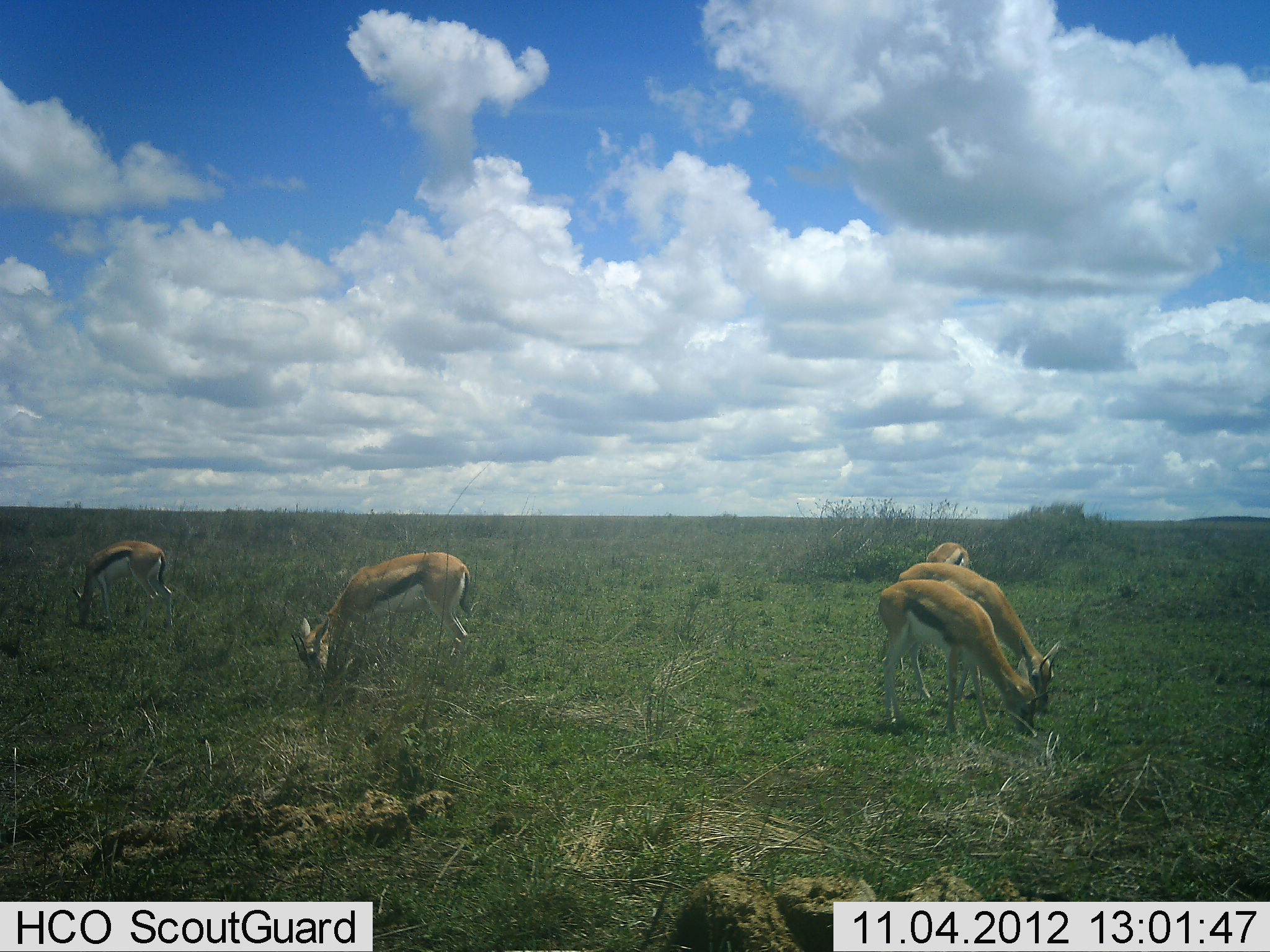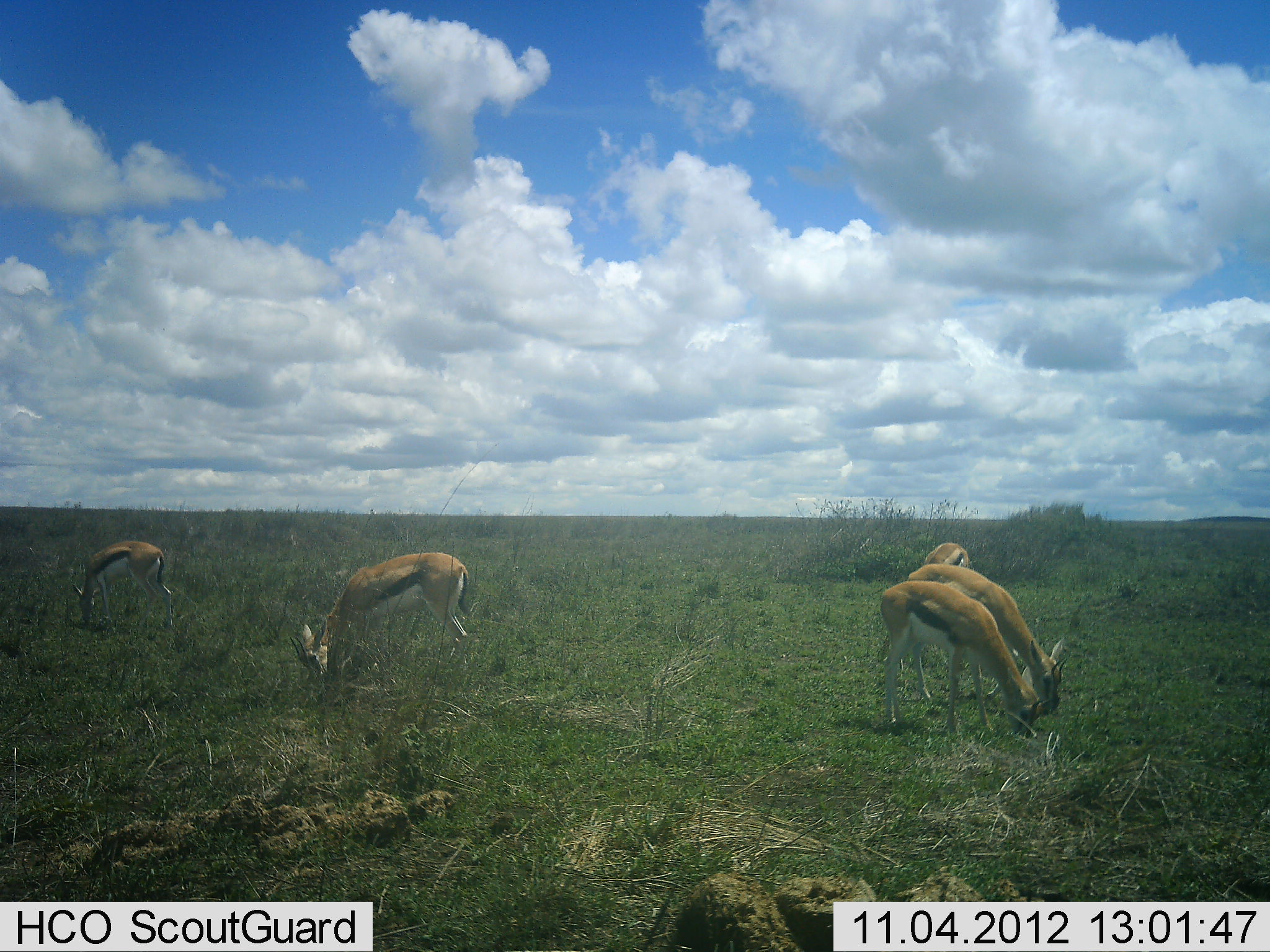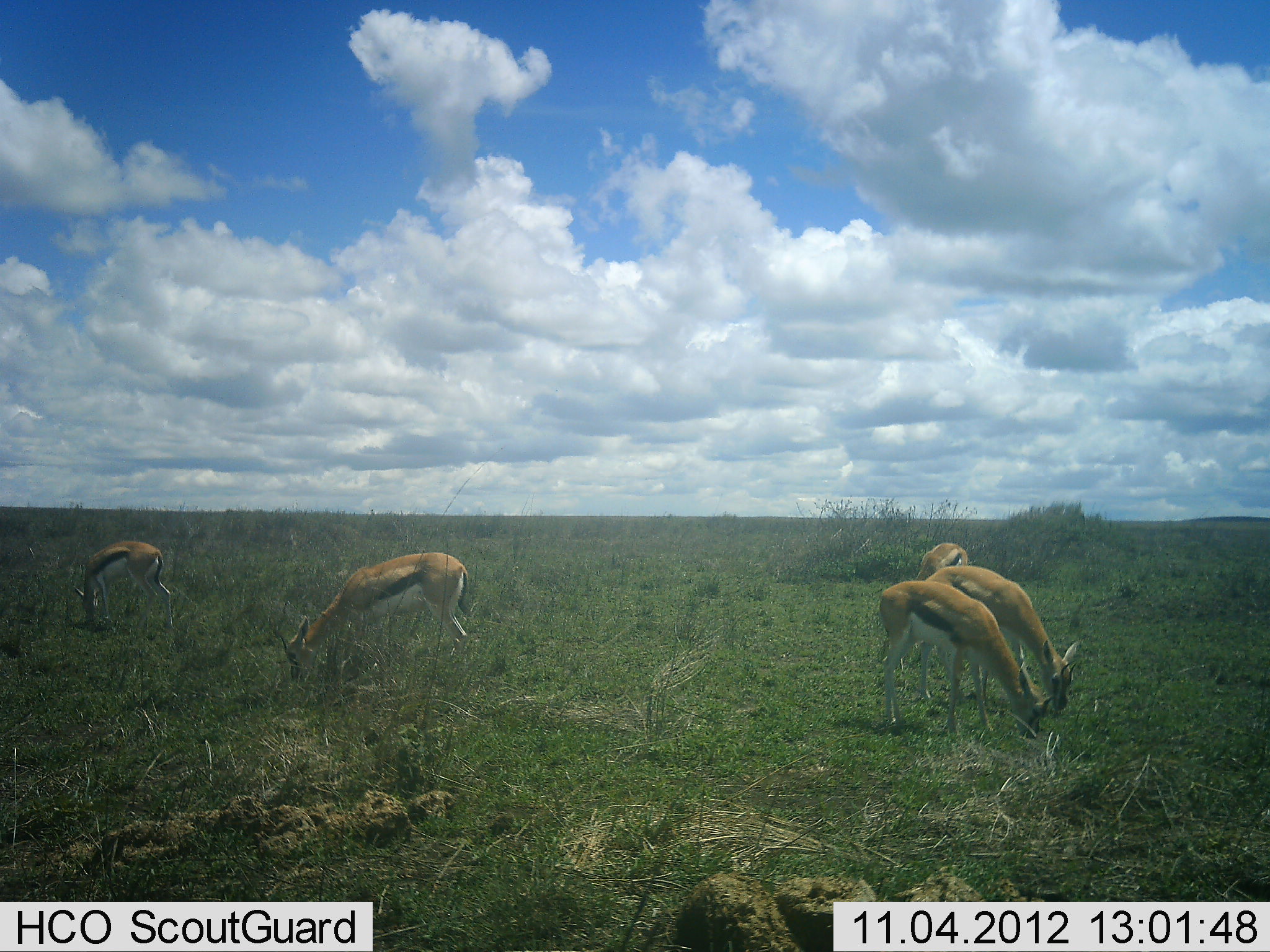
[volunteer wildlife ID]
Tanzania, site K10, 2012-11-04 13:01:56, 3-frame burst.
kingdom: Animalia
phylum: Chordata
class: Mammalia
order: Artiodactyla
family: Bovidae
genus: Eudorcas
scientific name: Eudorcas thomsonii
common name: thomson's gazelle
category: gazellethomsons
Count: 5.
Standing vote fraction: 20%.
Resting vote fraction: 0%.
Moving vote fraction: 10%.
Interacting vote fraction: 0%.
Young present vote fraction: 0%.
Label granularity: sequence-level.